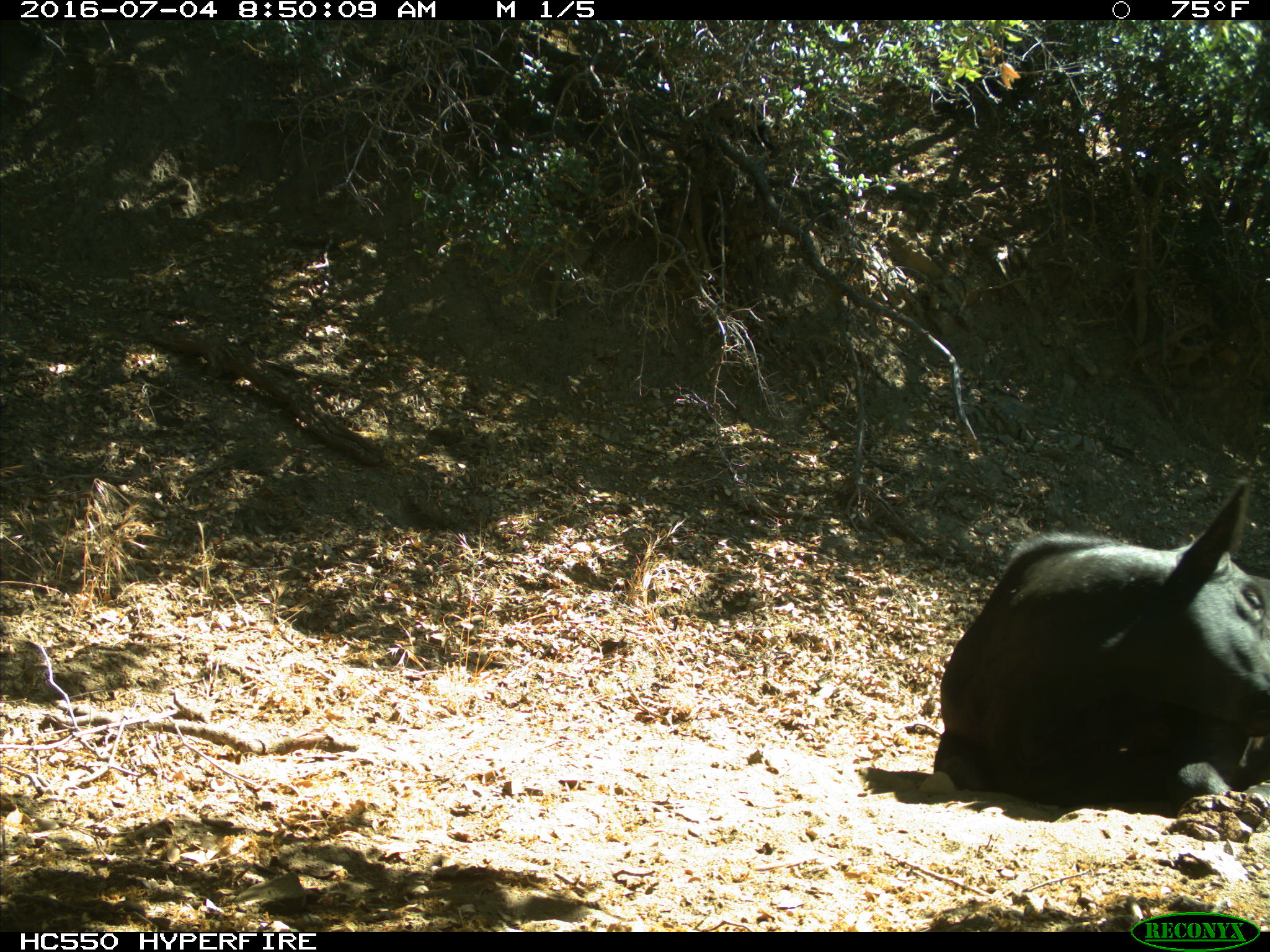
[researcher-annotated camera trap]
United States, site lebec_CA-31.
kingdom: Animalia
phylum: Chordata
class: Mammalia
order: Artiodactyla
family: Bovidae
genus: Bos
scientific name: Bos taurus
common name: domestic cow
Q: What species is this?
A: Bos taurus (domestic cow).